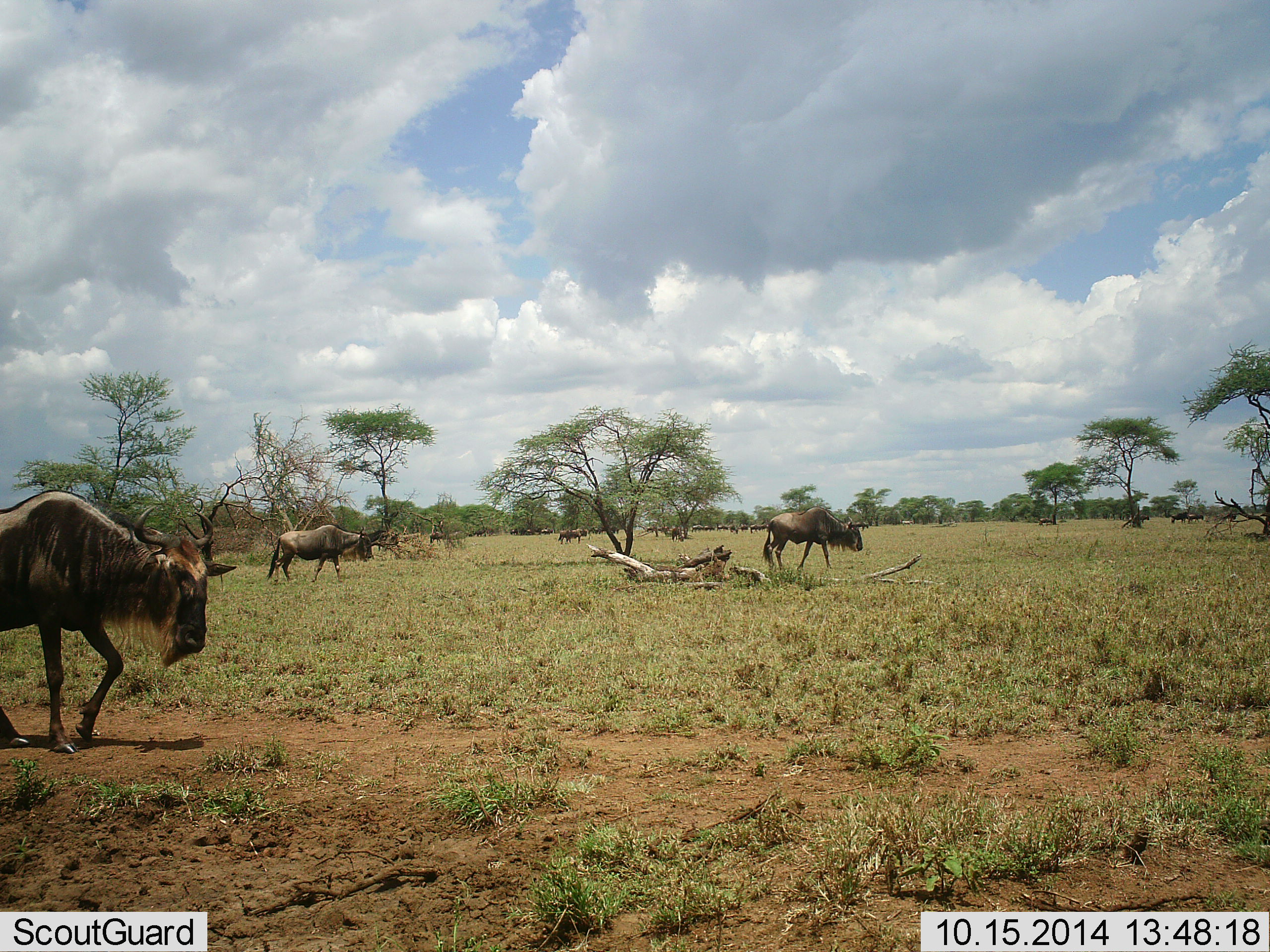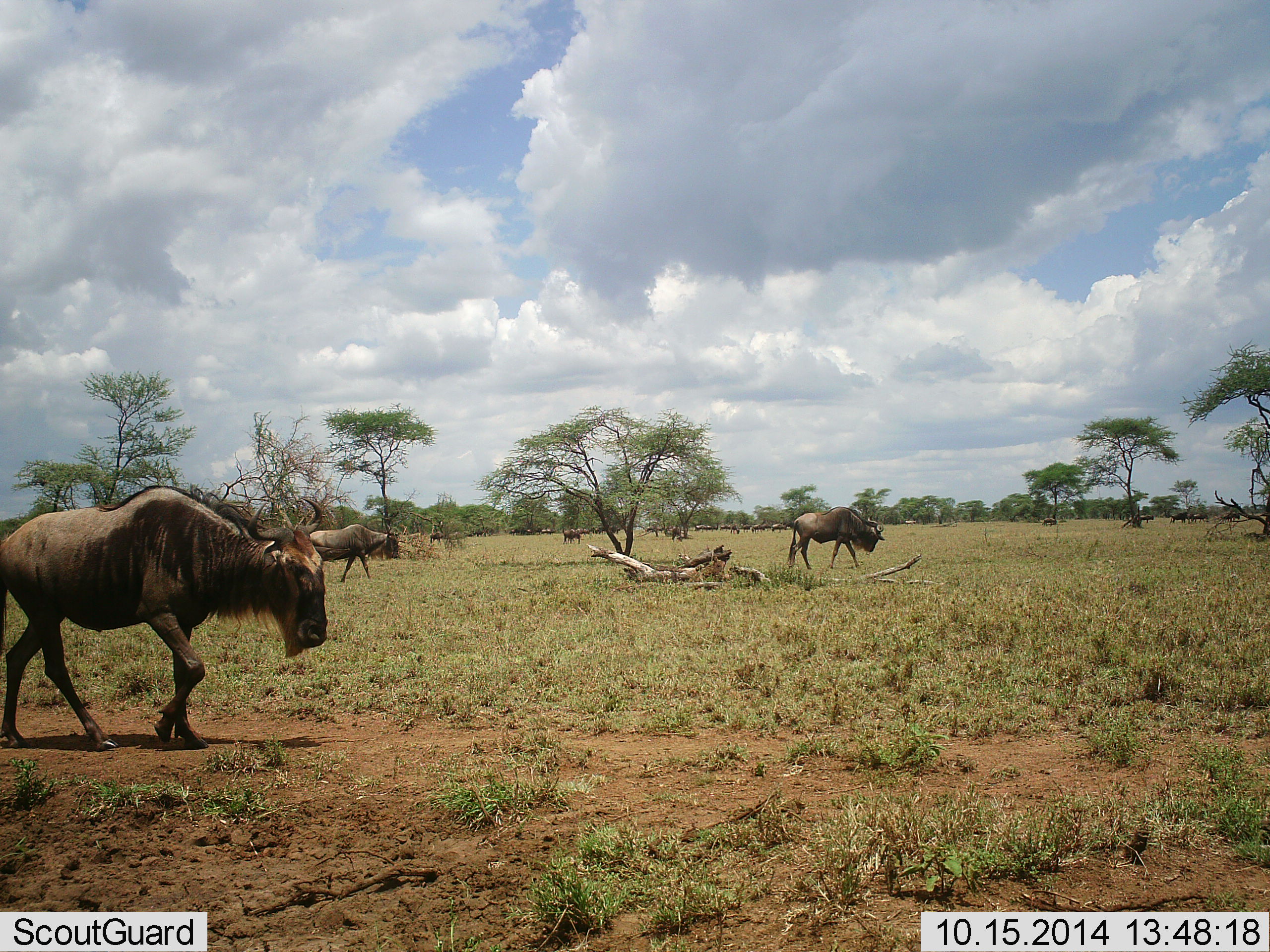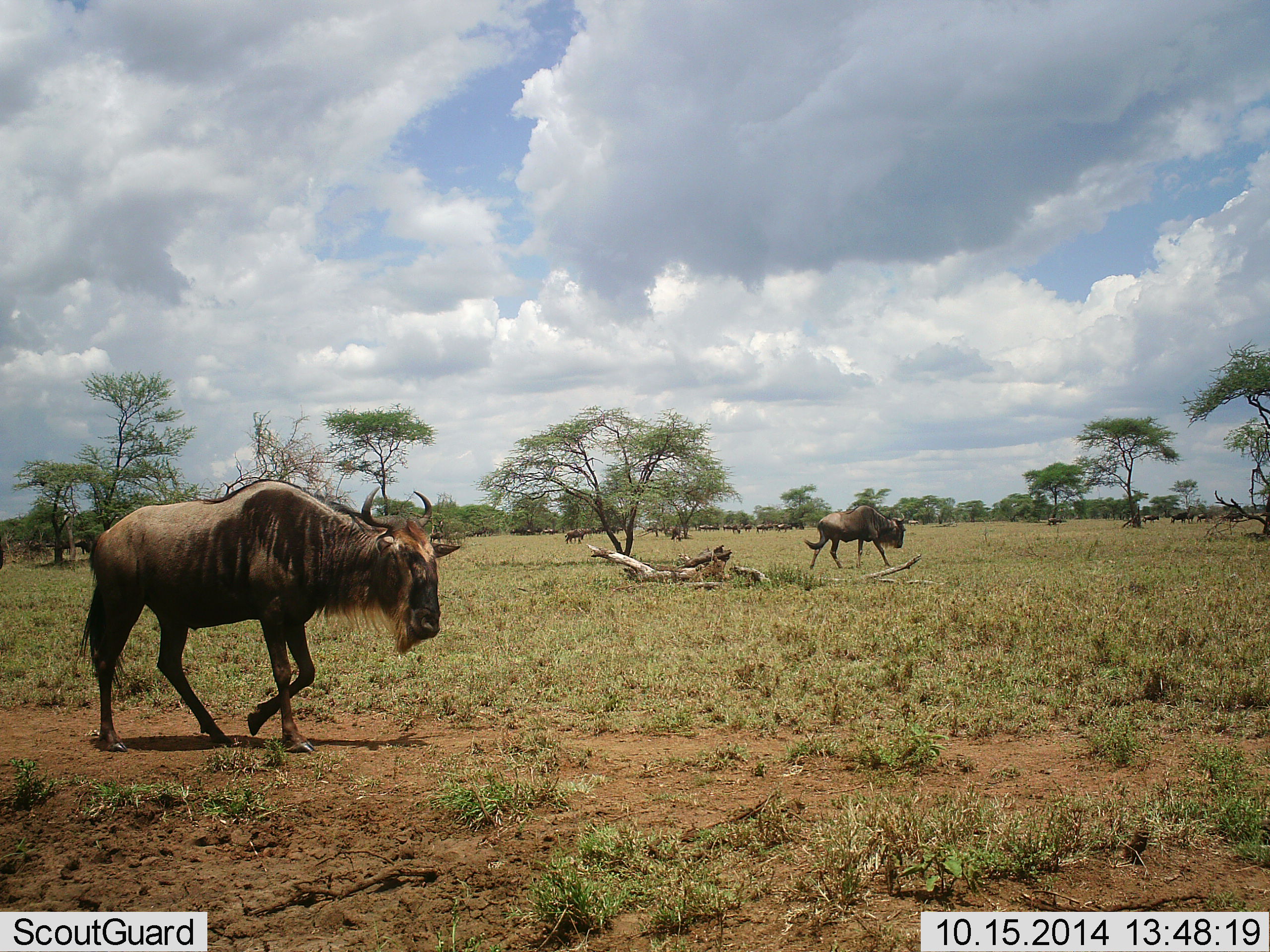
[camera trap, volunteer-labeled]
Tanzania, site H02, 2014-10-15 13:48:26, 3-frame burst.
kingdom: Animalia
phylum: Chordata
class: Mammalia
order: Artiodactyla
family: Bovidae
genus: Connochaetes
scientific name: Connochaetes taurinus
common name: blue wildebeest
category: wildebeest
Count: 11-50.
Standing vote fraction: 9%.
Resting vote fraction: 0%.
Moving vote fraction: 100%.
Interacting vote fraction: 0%.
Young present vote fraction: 0%.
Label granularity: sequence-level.